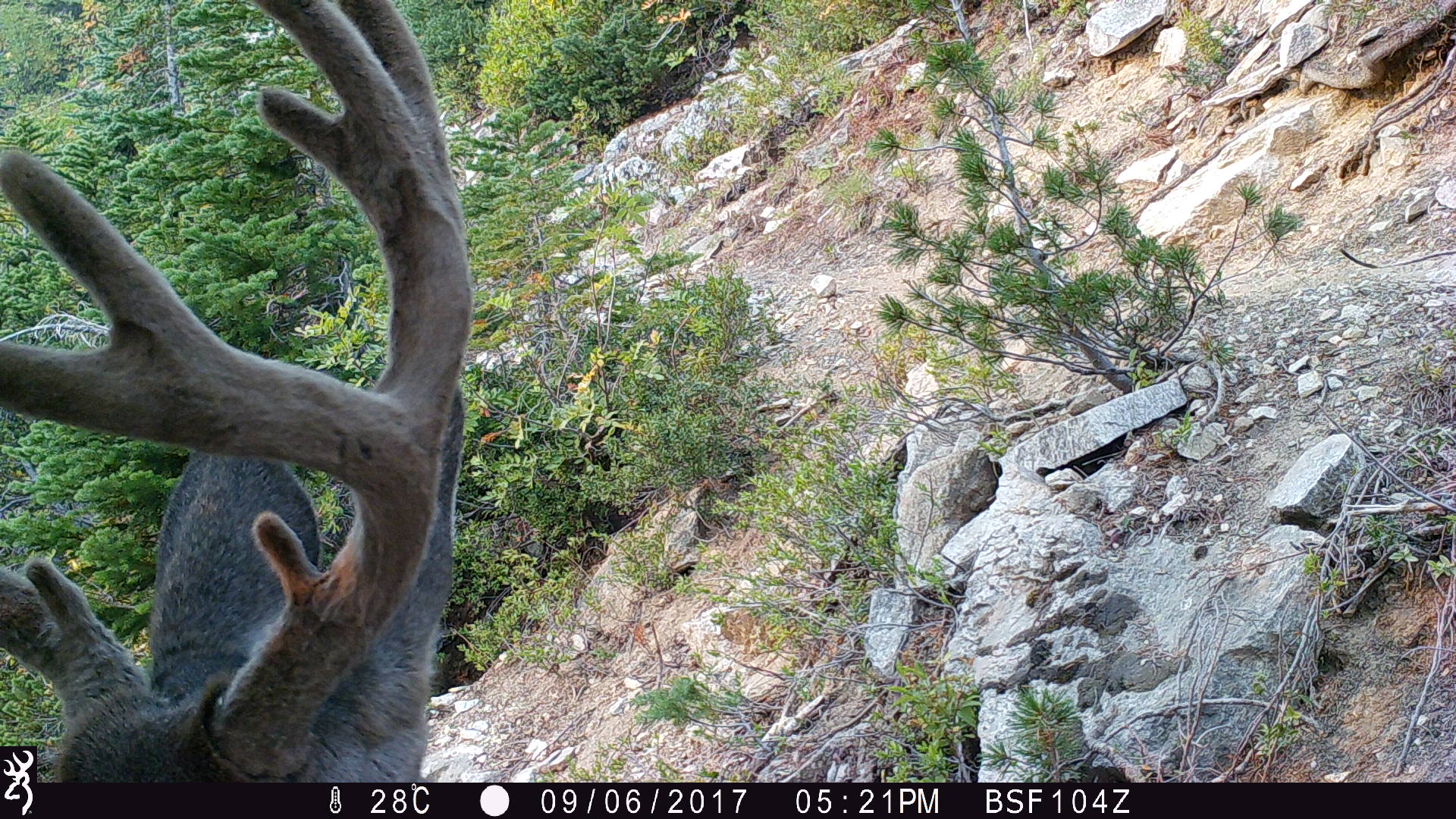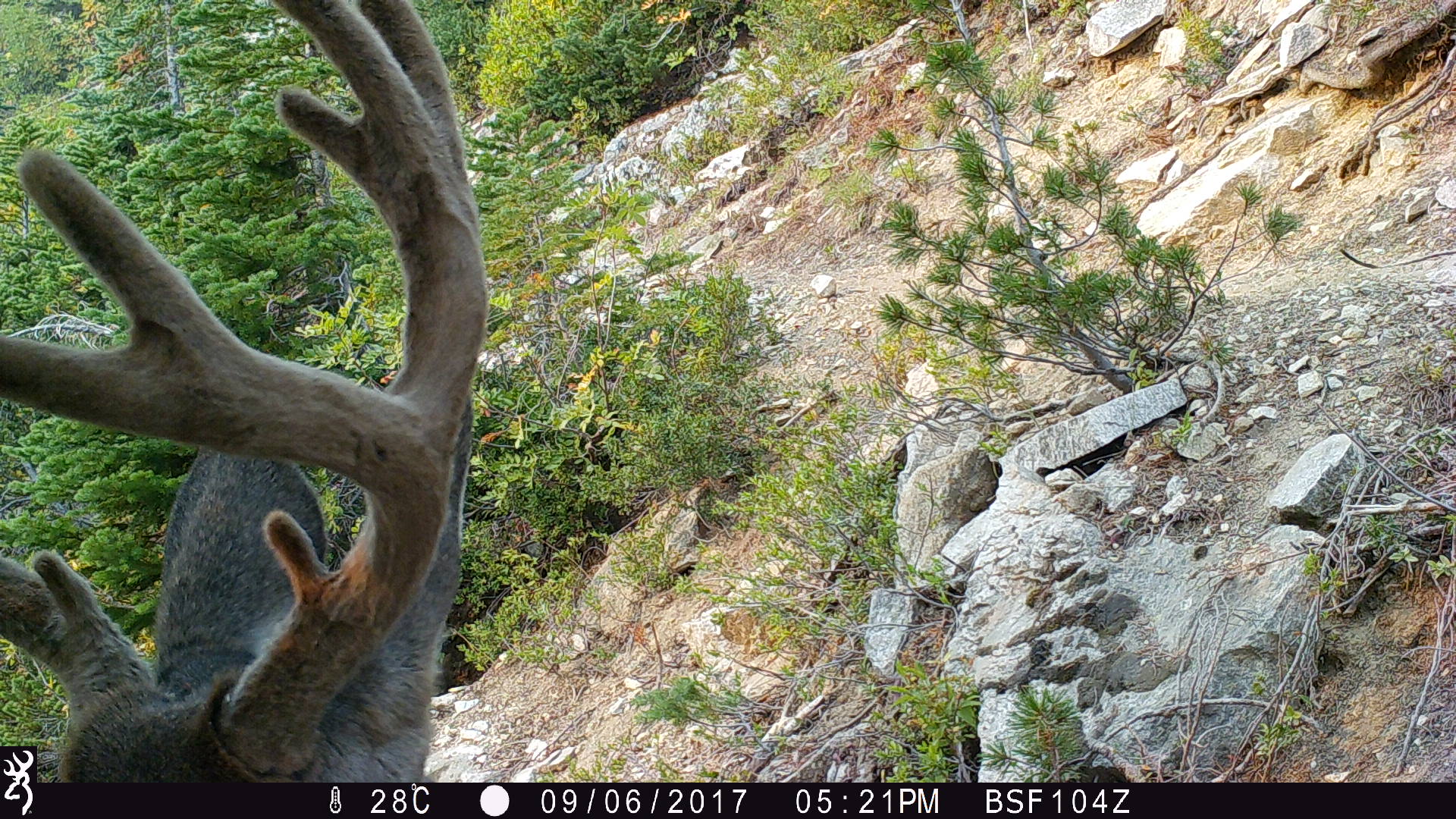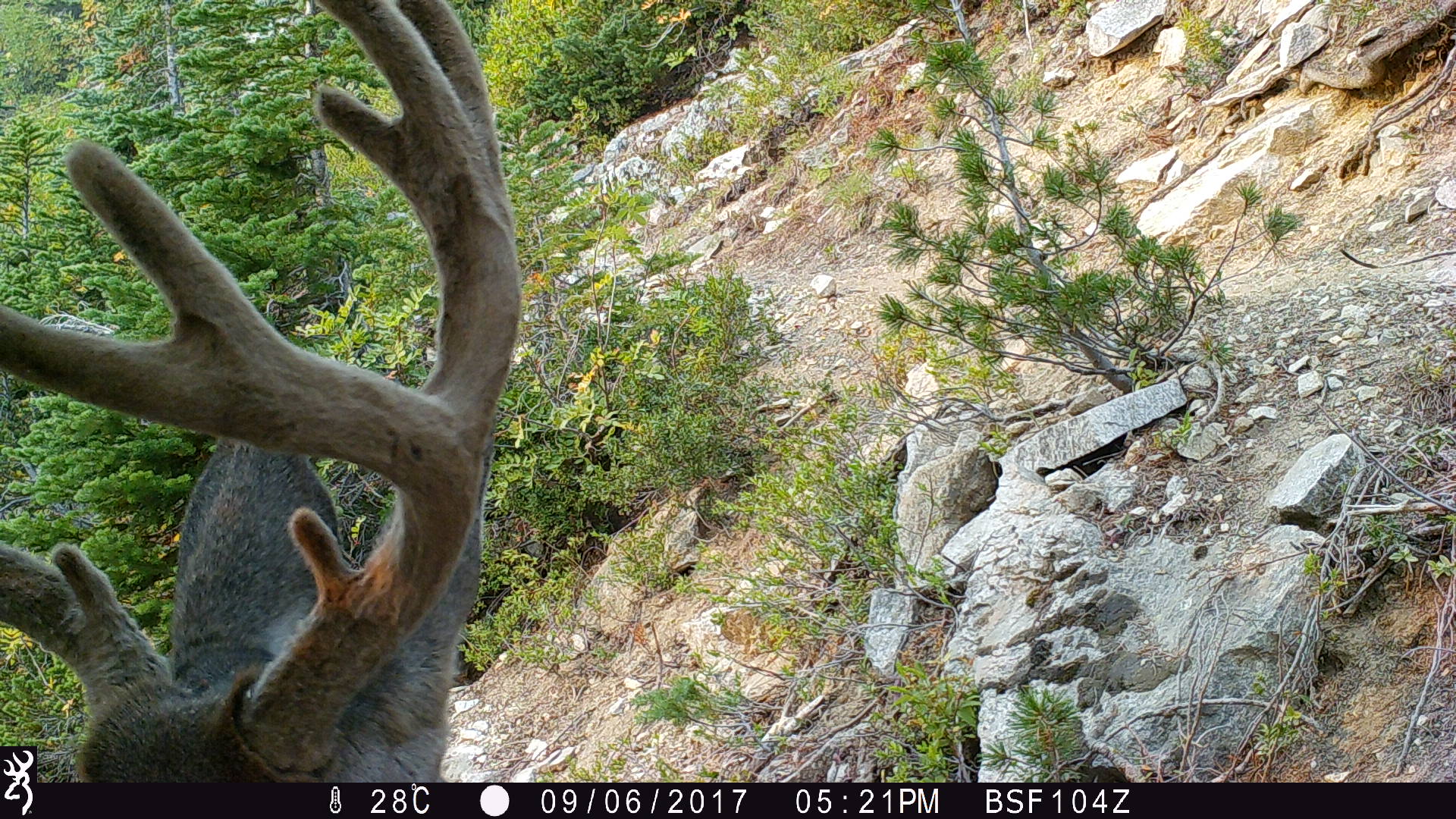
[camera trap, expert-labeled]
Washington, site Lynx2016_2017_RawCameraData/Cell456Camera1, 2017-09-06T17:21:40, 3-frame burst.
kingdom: Animalia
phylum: Chordata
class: Mammalia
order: Artiodactyla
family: Cervidae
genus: Odocoileus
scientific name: Odocoileus hemionus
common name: mule deer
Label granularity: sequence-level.